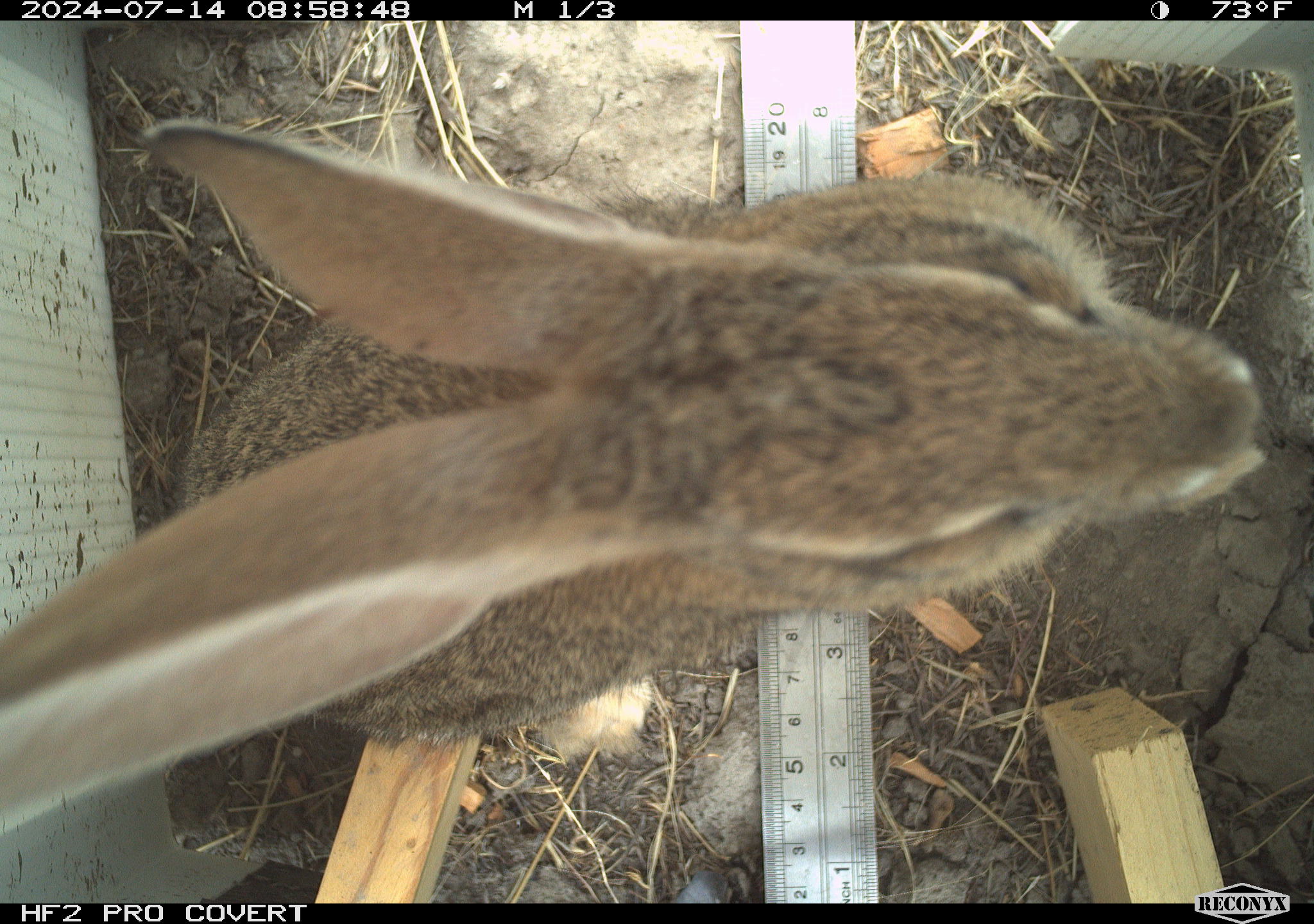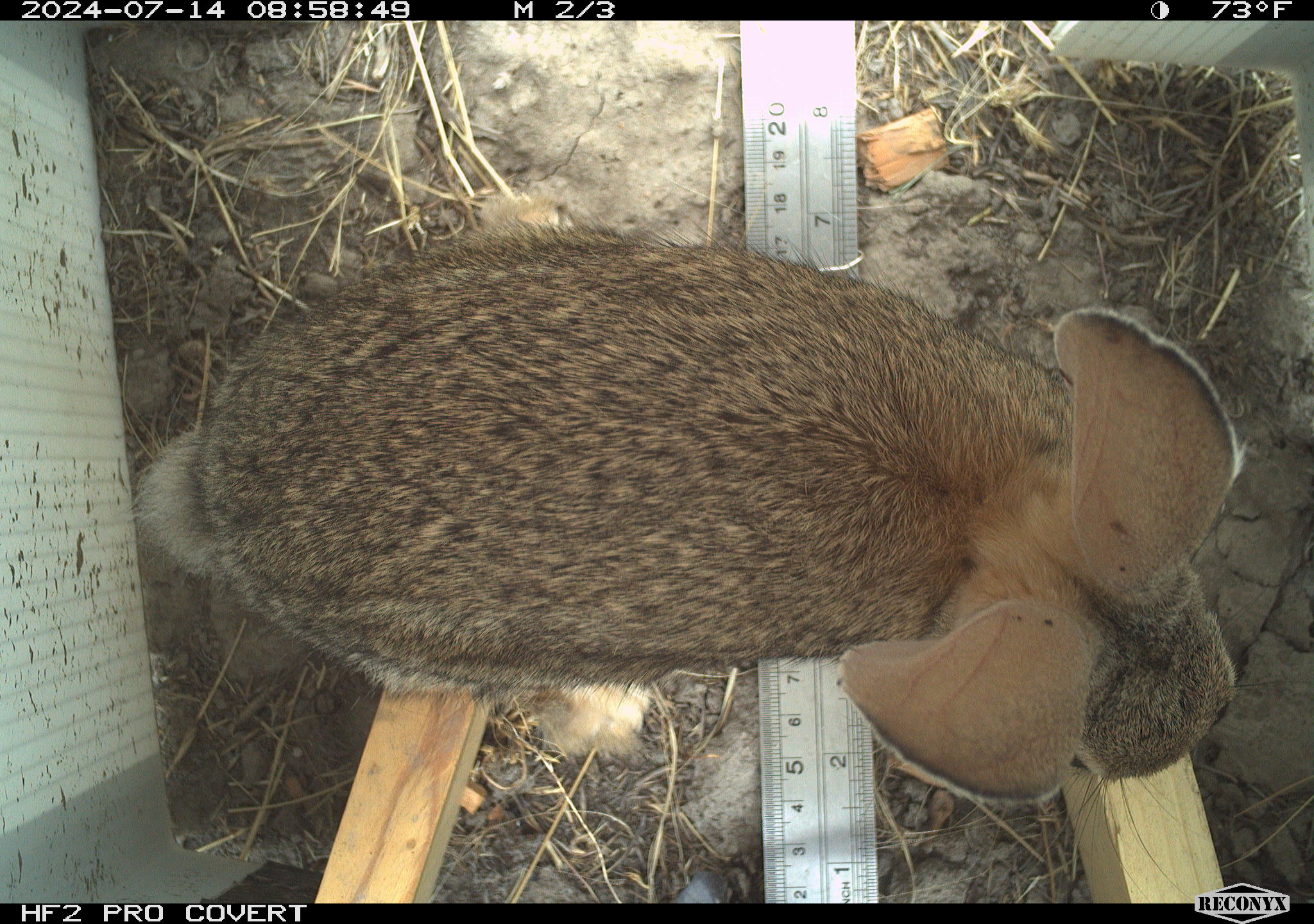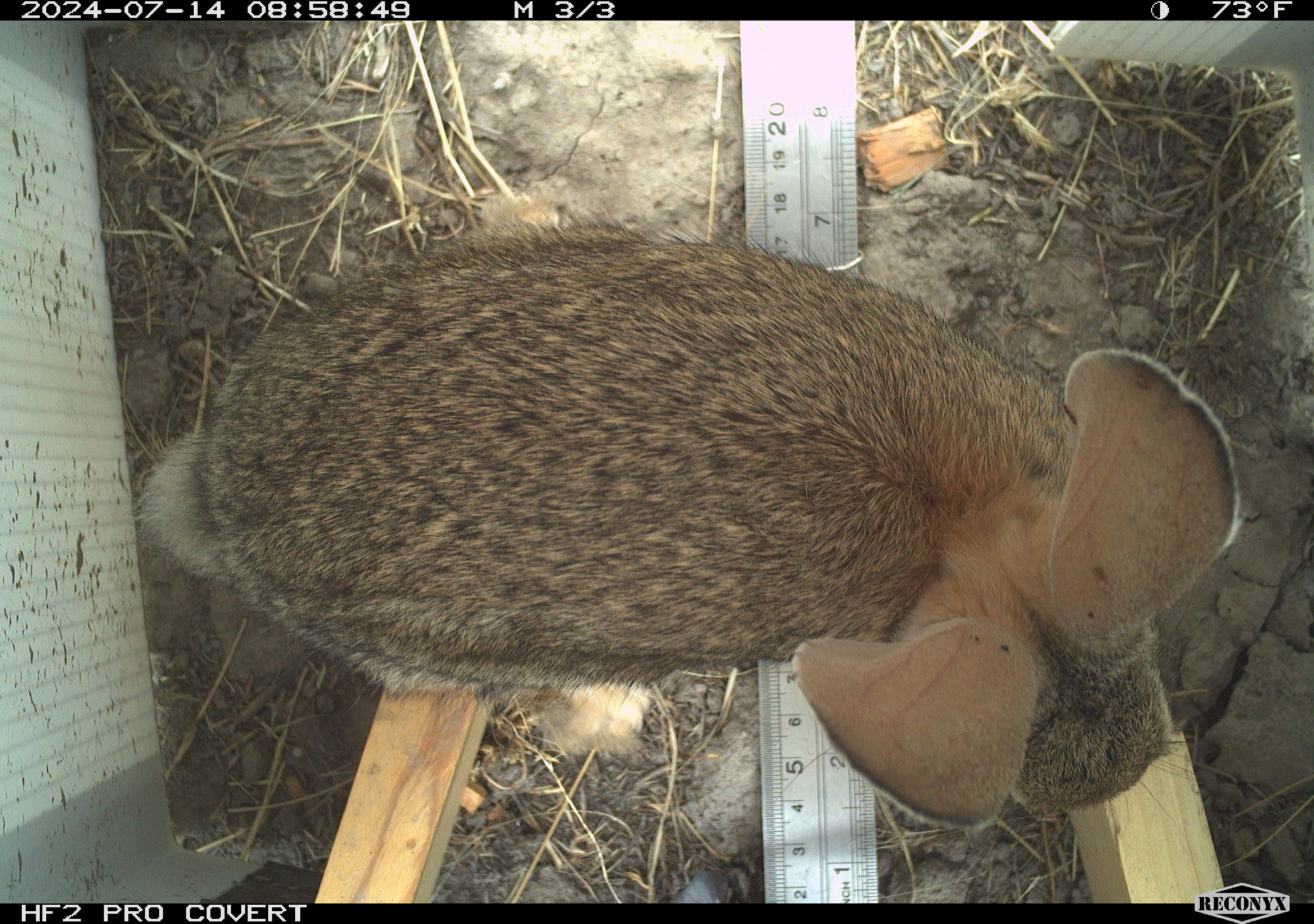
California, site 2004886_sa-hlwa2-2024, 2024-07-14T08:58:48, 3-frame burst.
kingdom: Animalia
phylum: Chordata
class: Mammalia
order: Lagomorpha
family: Leporidae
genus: Sylvilagus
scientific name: Sylvilagus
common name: cottontail rabbits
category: sylvilagus species